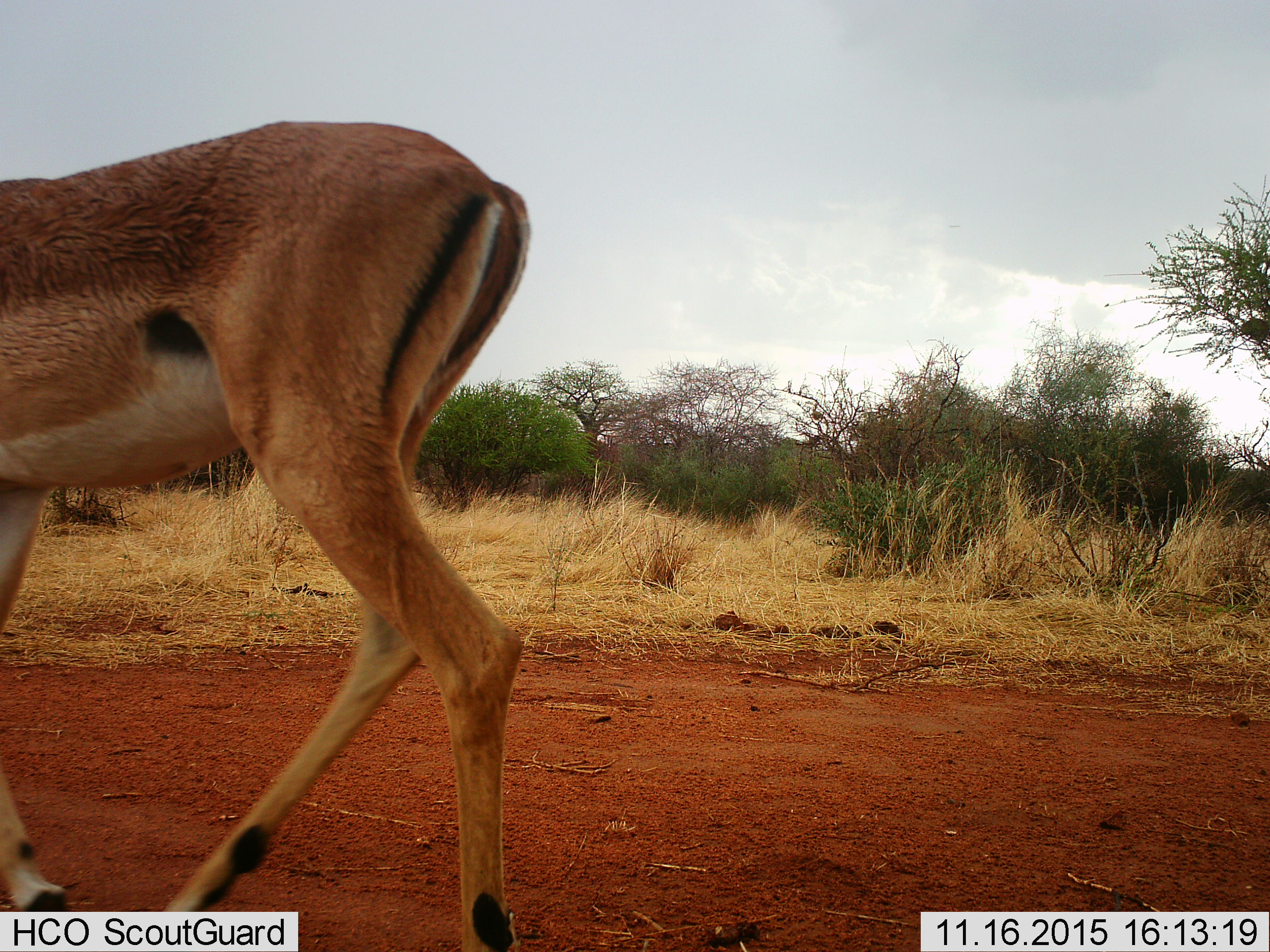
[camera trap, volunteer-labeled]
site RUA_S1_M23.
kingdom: Animalia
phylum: Chordata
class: Mammalia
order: Artiodactyla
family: Bovidae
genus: Aepyceros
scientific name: Aepyceros melampus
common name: impala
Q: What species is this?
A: Impala (Aepyceros melampus).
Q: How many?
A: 1.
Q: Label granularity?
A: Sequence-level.